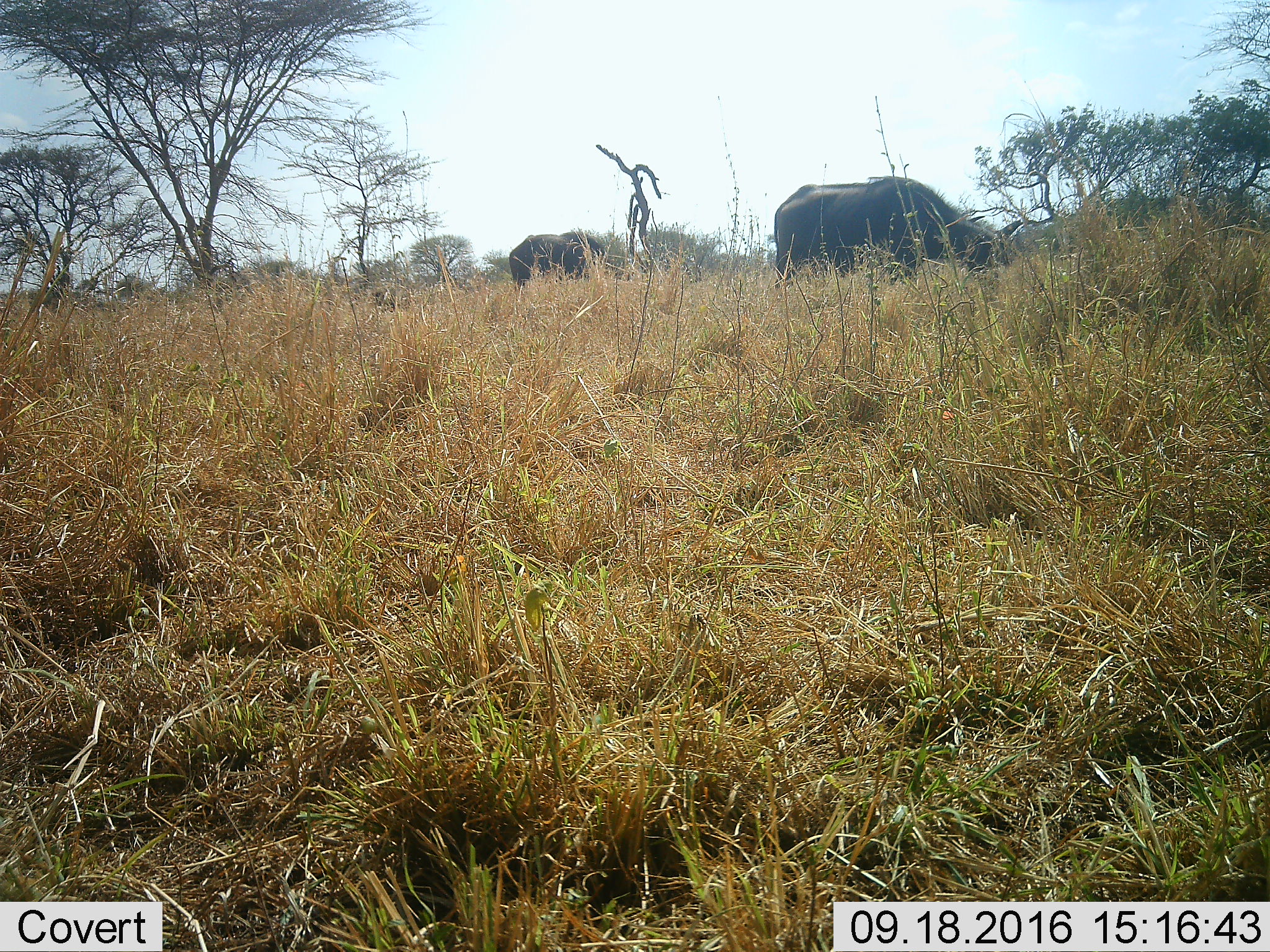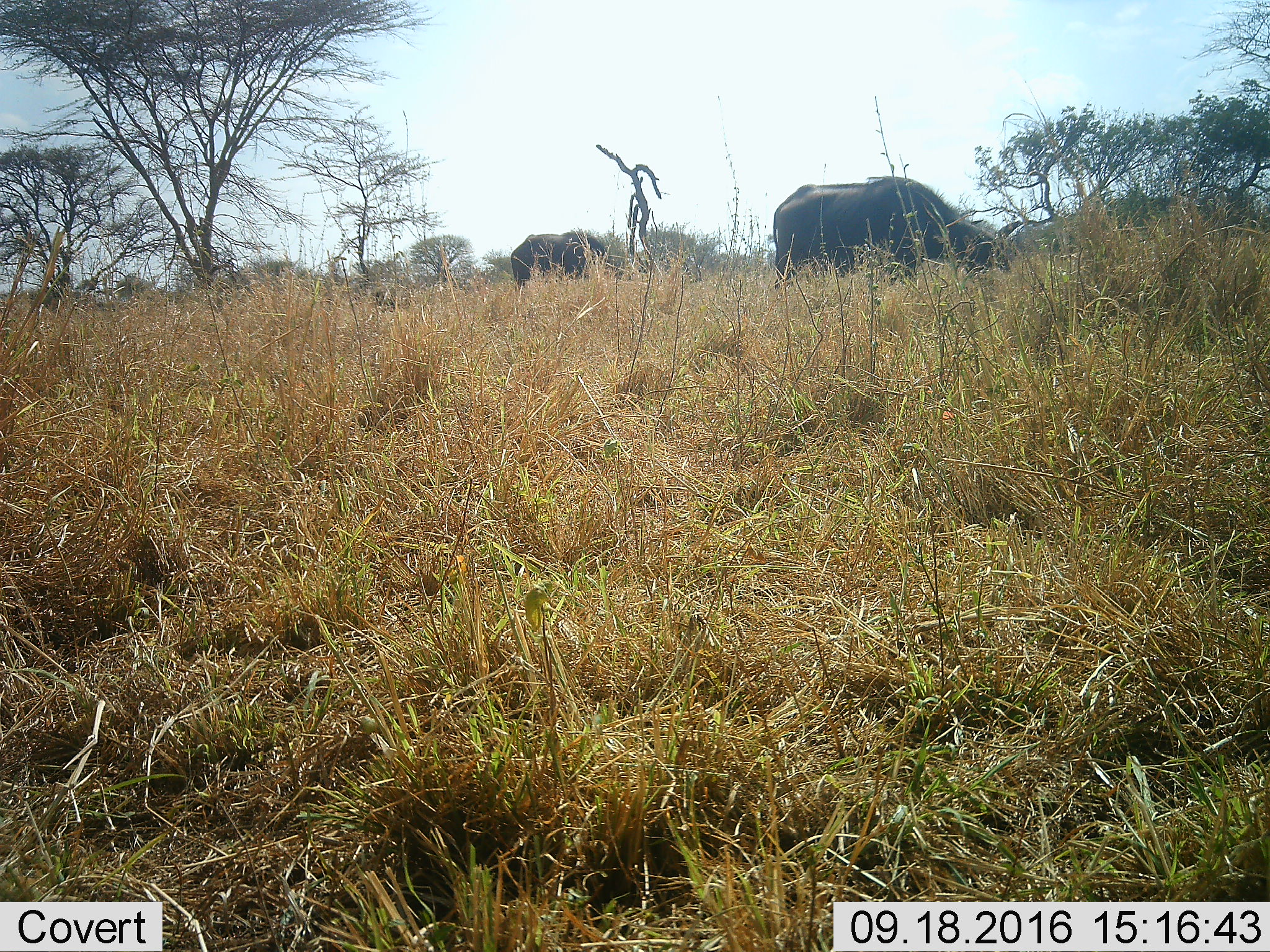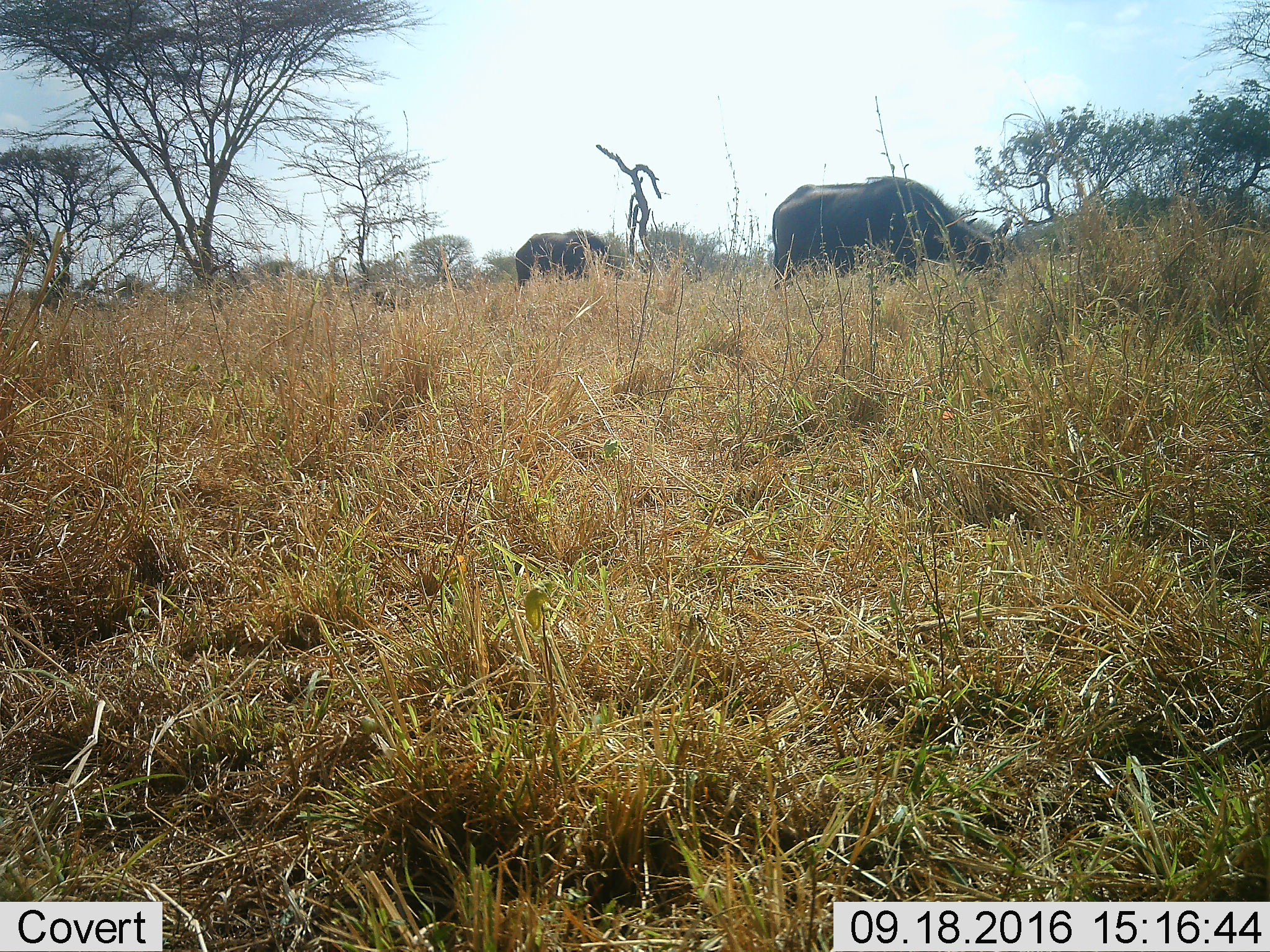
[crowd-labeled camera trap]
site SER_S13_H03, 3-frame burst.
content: unidentified animal